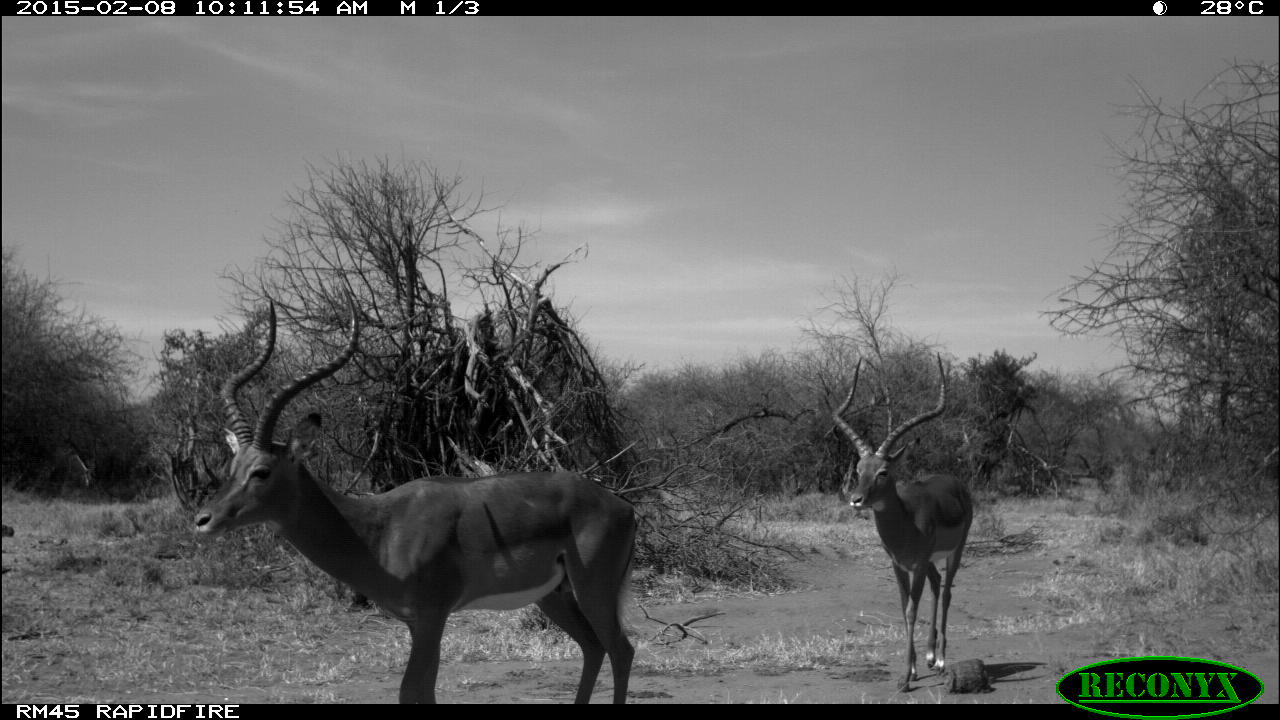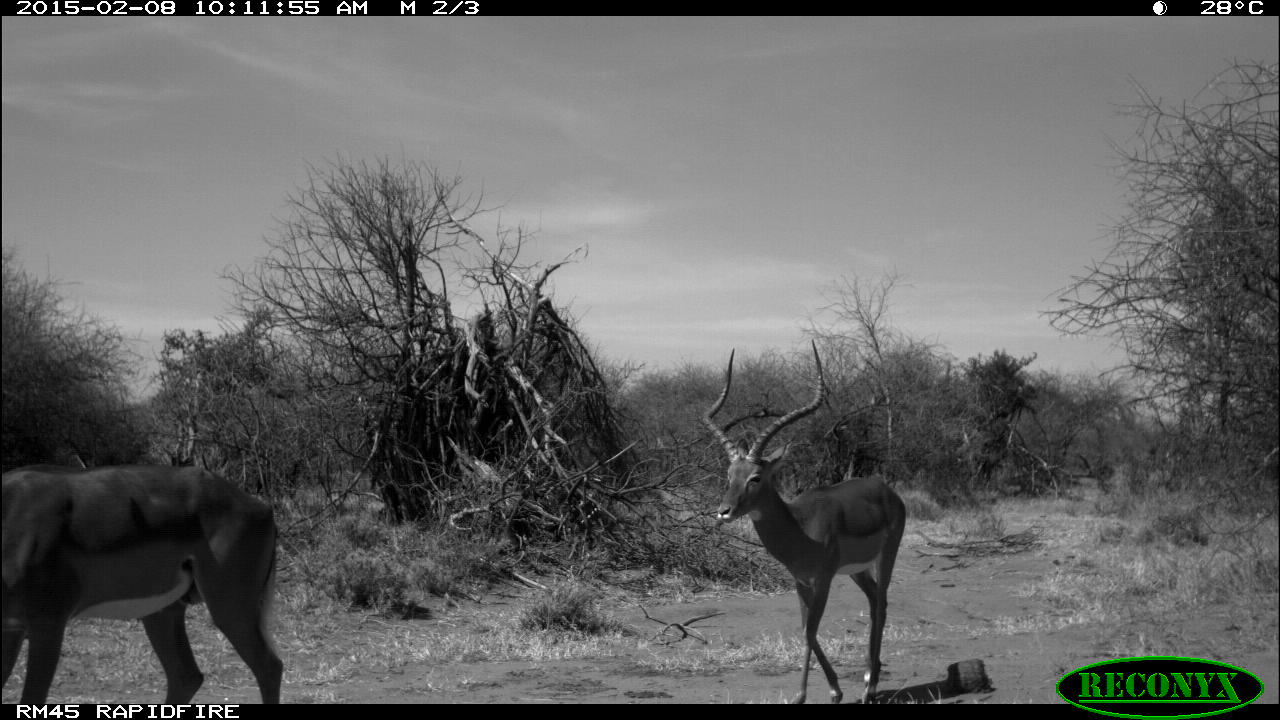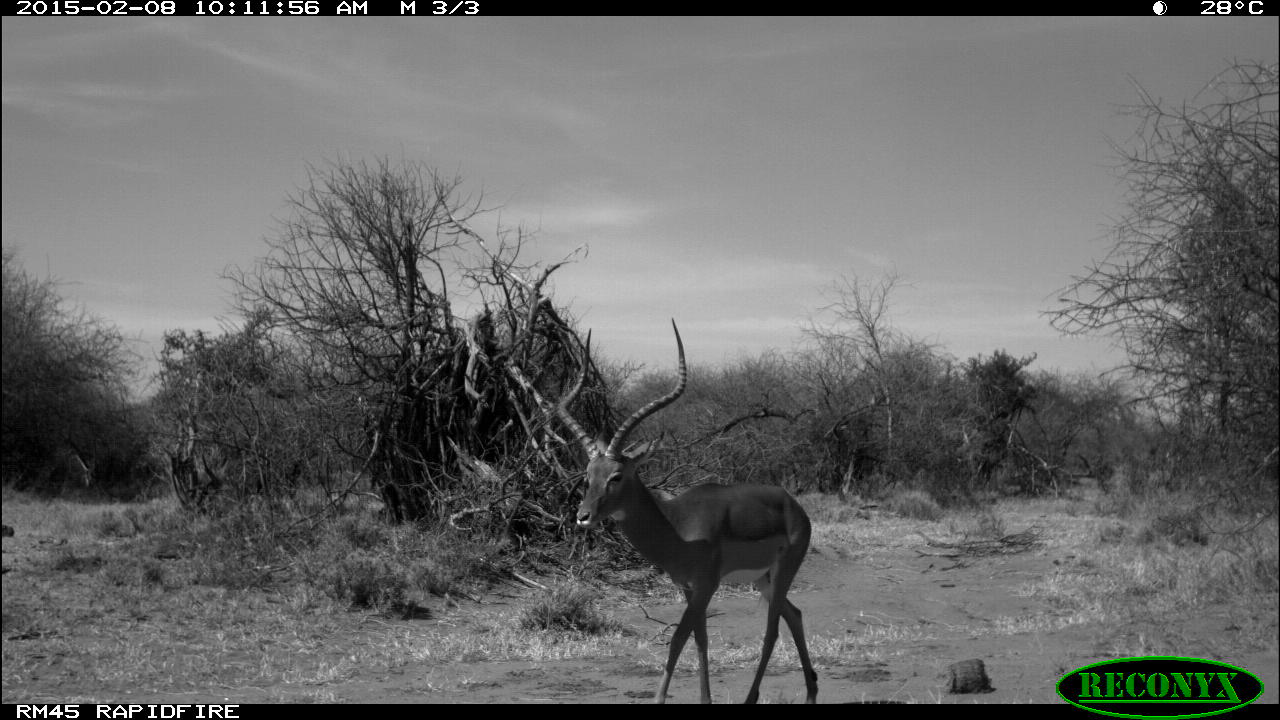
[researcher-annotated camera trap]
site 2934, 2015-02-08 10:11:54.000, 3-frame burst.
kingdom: Animalia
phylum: Chordata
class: Mammalia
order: Artiodactyla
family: Bovidae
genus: Aepyceros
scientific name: Aepyceros melampus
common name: impala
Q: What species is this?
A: Aepyceros melampus (impala).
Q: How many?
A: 2.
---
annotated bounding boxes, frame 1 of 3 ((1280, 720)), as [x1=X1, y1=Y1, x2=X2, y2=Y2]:
aepyceros melampus: [x1=191, y1=296, x2=636, y2=703]; [x1=831, y1=351, x2=970, y2=688]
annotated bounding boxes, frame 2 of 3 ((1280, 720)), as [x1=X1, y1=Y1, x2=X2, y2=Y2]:
aepyceros melampus: [x1=699, y1=335, x2=905, y2=703]; [x1=2, y1=466, x2=285, y2=704]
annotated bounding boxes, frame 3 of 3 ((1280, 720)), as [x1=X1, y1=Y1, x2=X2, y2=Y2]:
aepyceros melampus: [x1=551, y1=315, x2=819, y2=700]